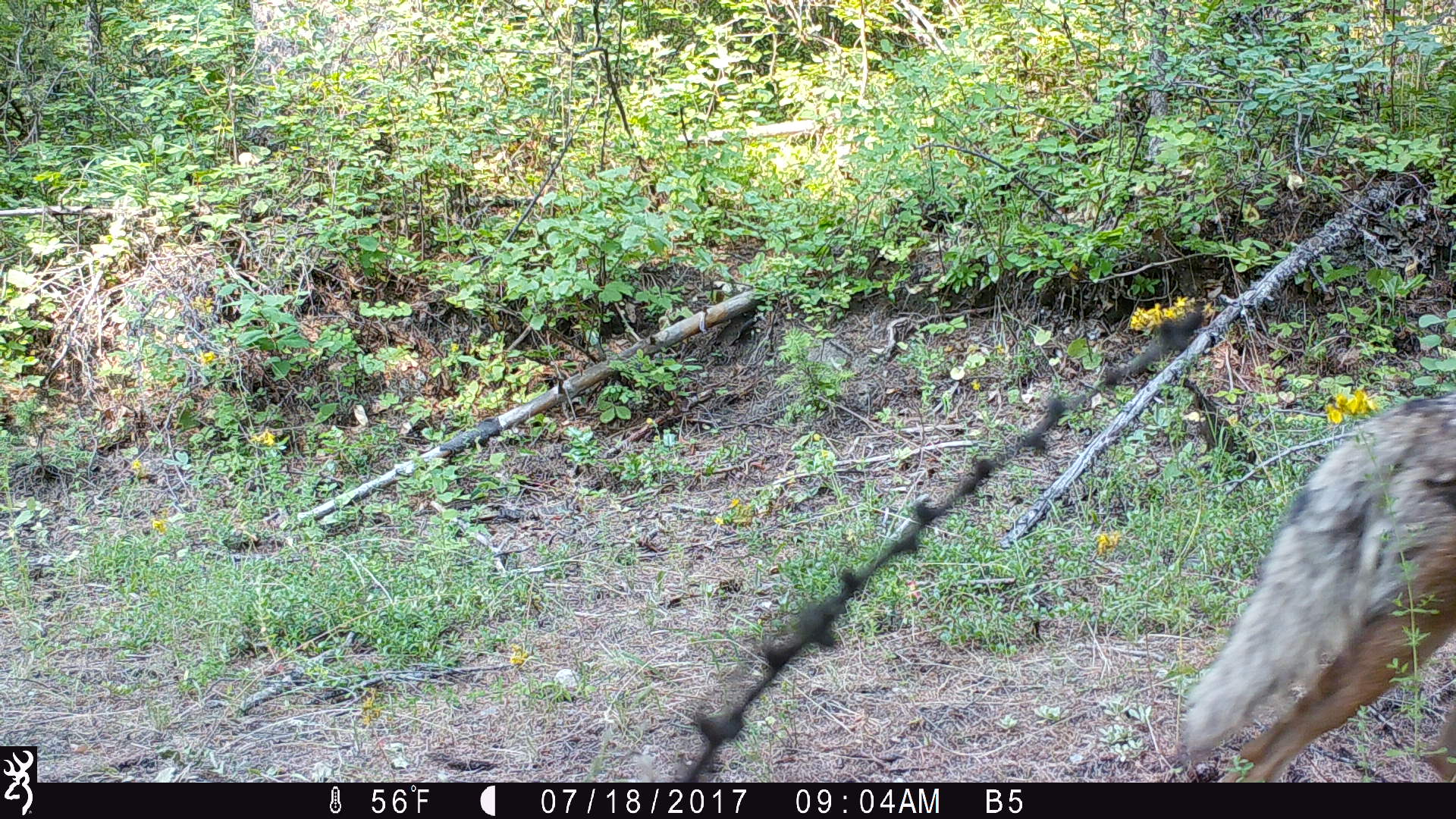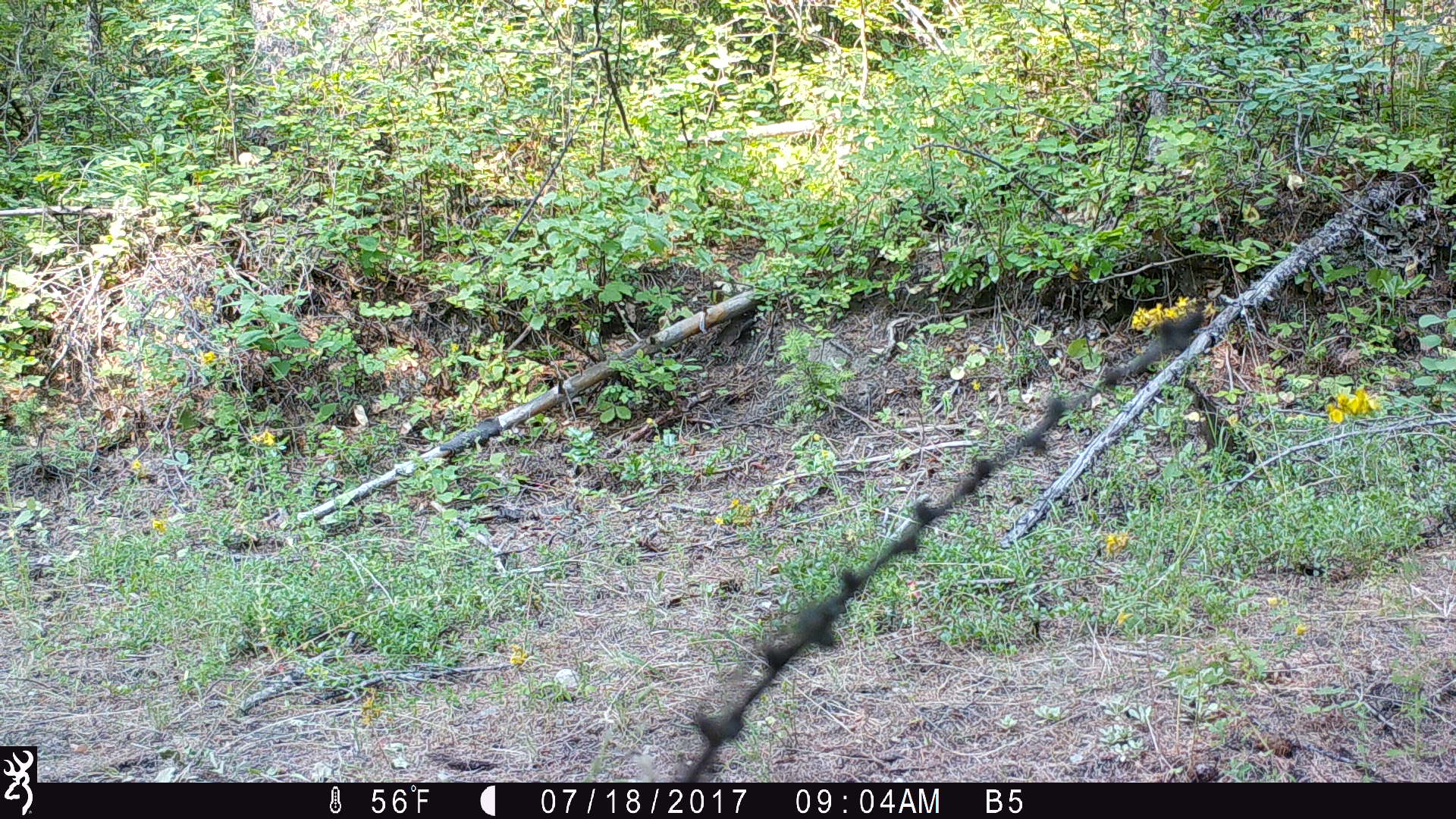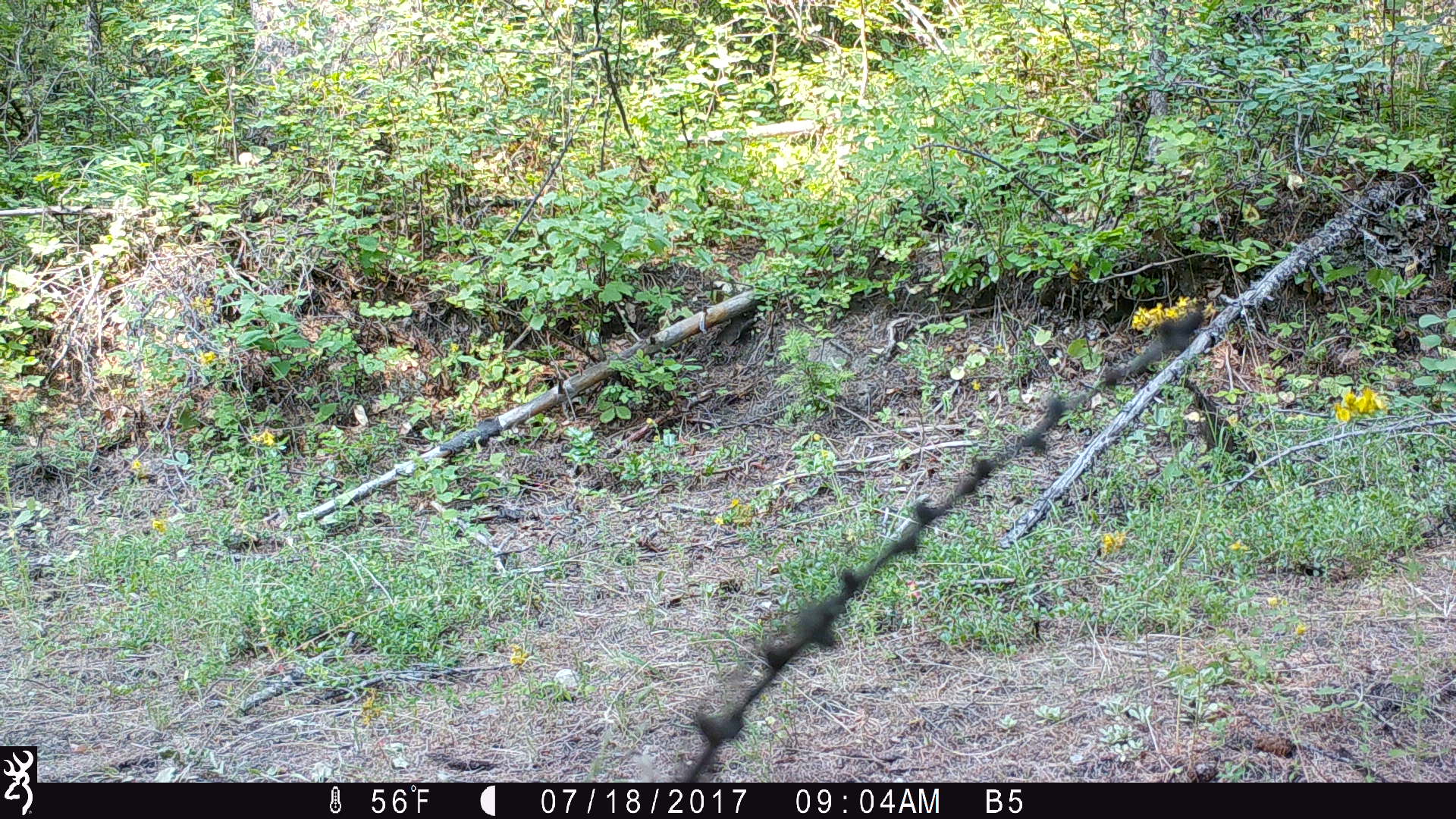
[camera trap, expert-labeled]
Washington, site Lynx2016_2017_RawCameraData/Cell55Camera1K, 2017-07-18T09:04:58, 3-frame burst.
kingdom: Animalia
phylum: Chordata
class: Mammalia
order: Carnivora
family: Canidae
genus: Canis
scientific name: Canis latrans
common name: coyote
Canis latrans (coyote). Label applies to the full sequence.